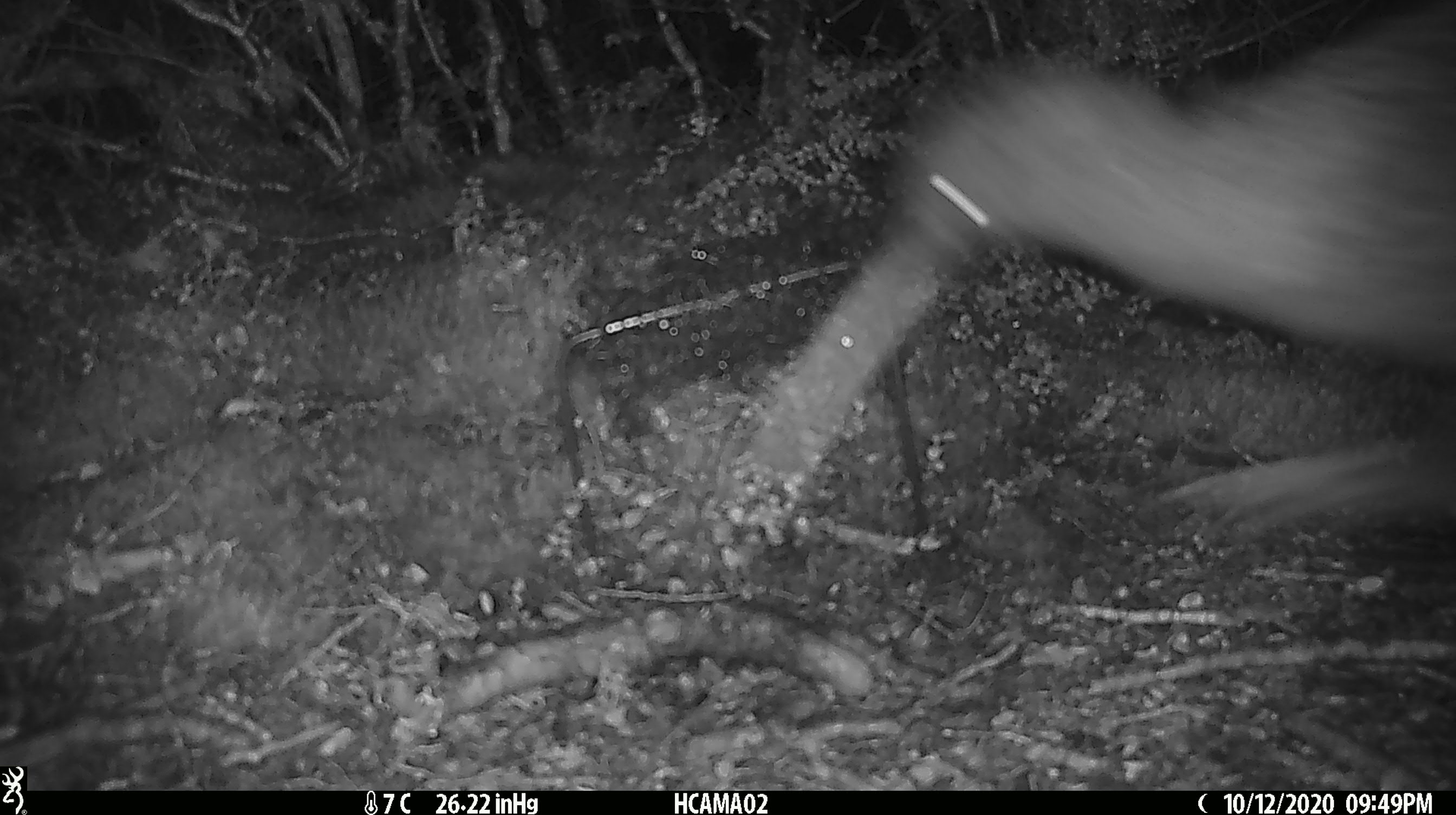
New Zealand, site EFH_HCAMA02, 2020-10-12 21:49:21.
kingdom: Animalia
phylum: Chordata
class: Aves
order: Apterygiformes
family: Apterygidae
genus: Apteryx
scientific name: Apteryx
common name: kiwi